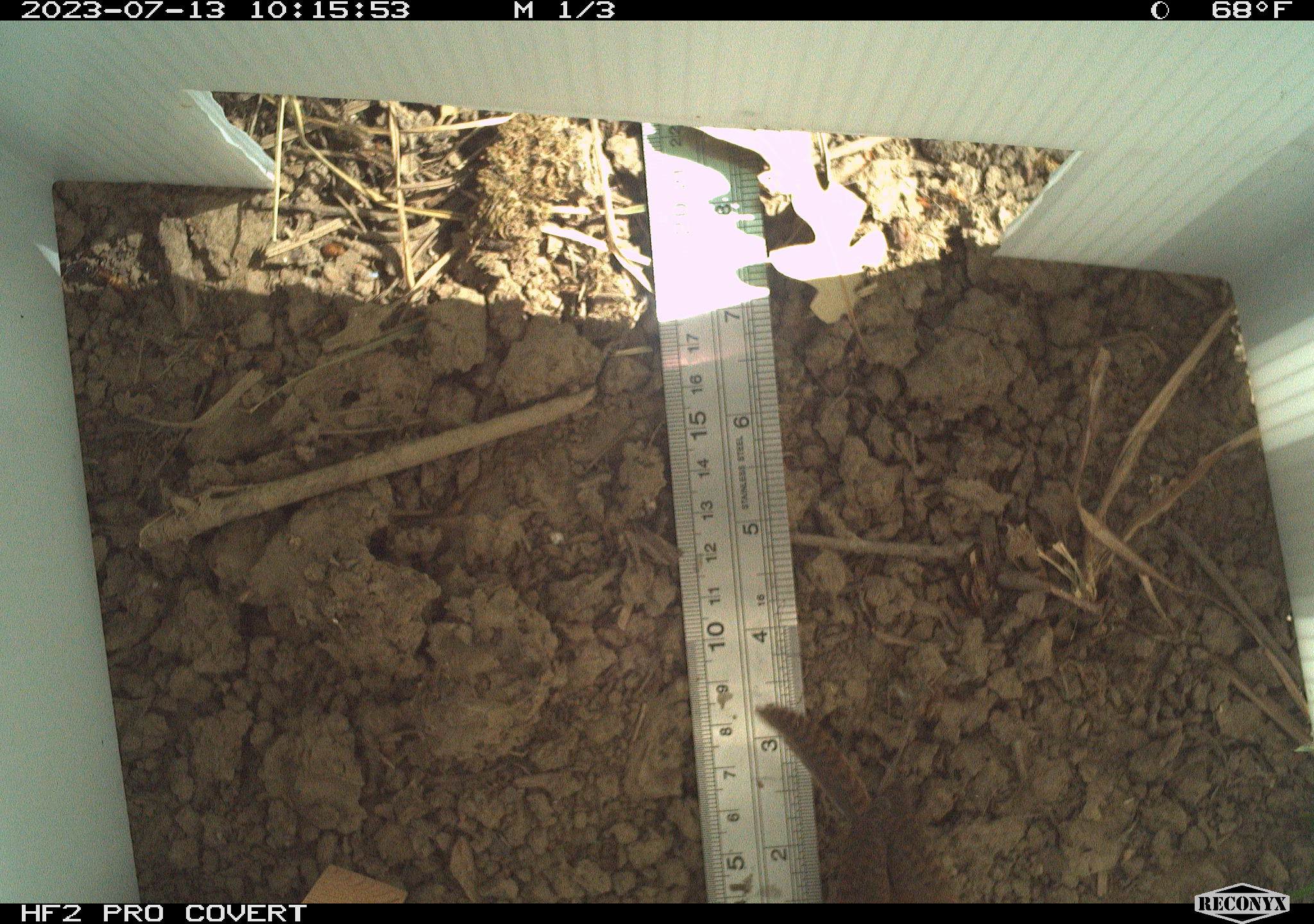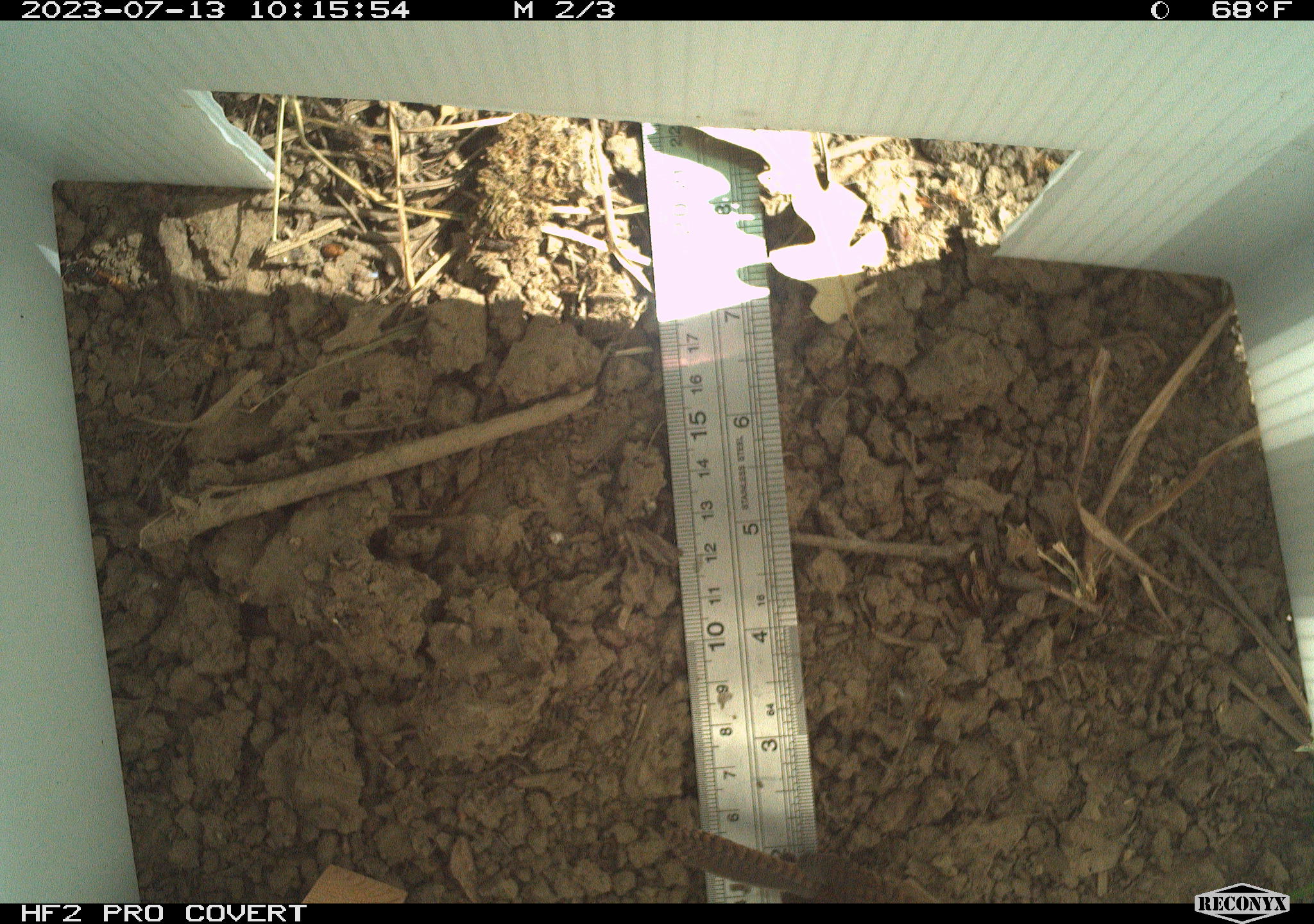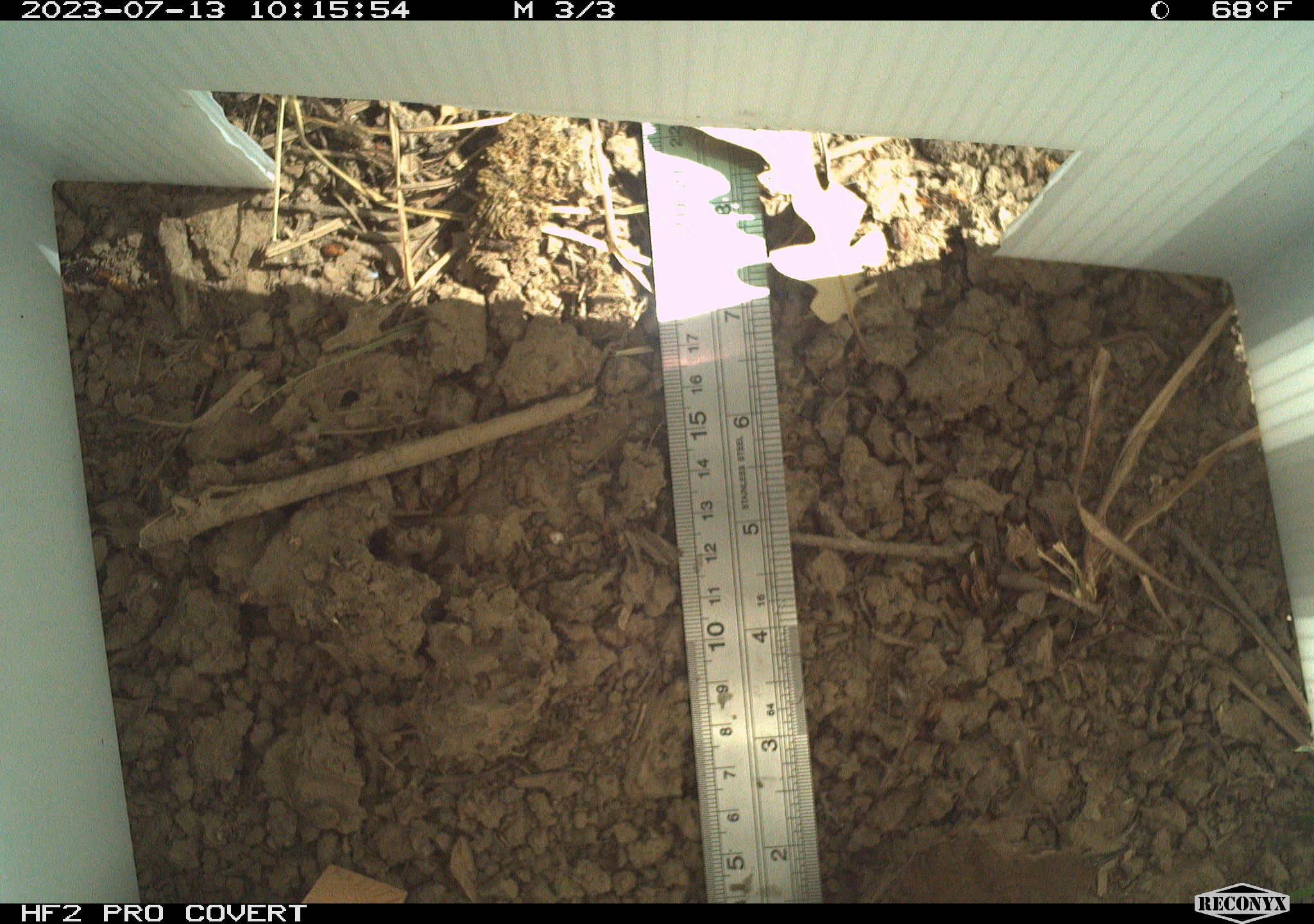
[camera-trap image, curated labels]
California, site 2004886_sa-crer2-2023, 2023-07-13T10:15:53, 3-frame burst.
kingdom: Animalia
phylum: Chordata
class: Aves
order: Passeriformes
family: Troglodytidae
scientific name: Troglodytidae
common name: wren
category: troglodytidae family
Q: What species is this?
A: Troglodytidae family (wren) (Troglodytidae).